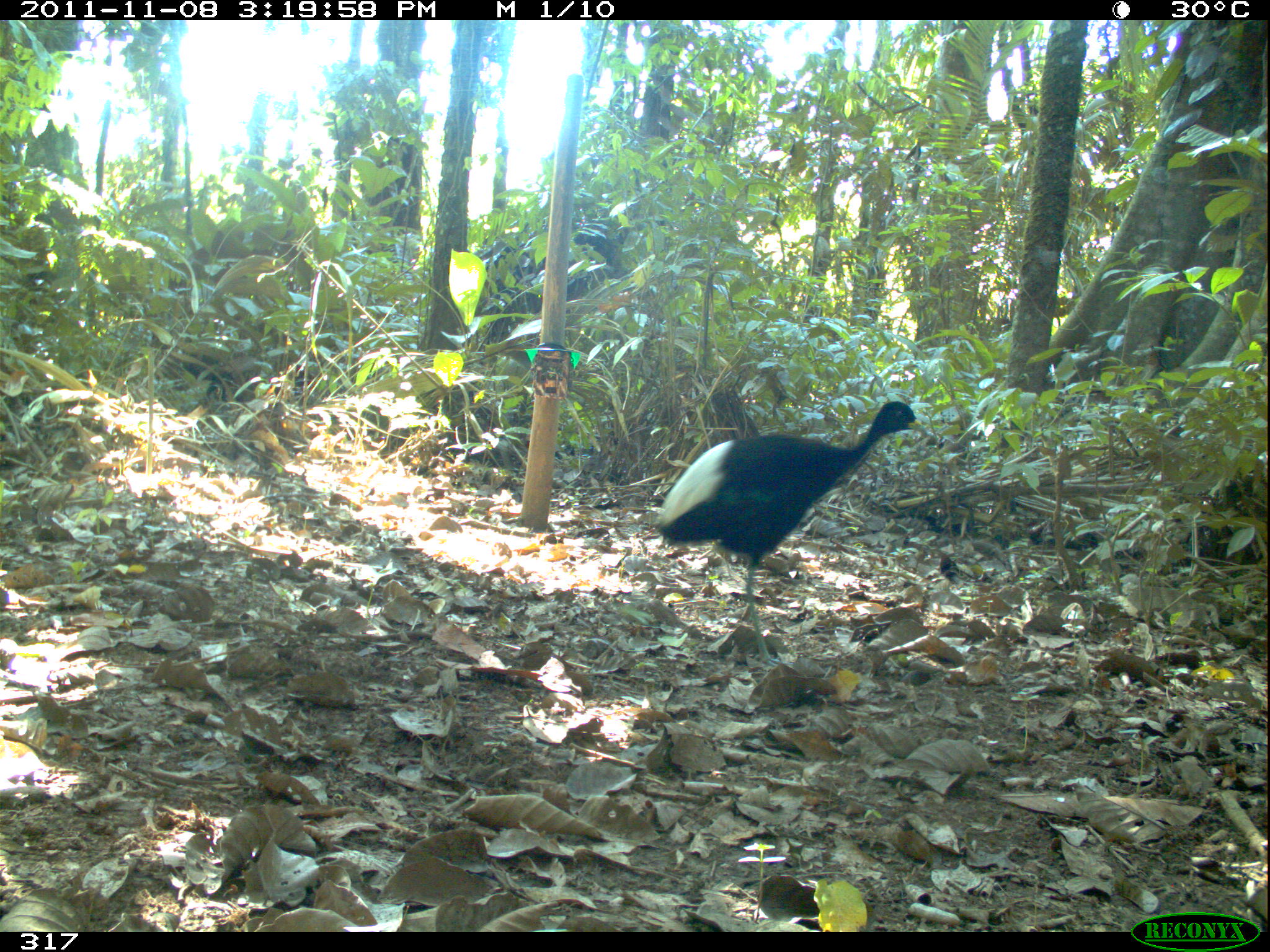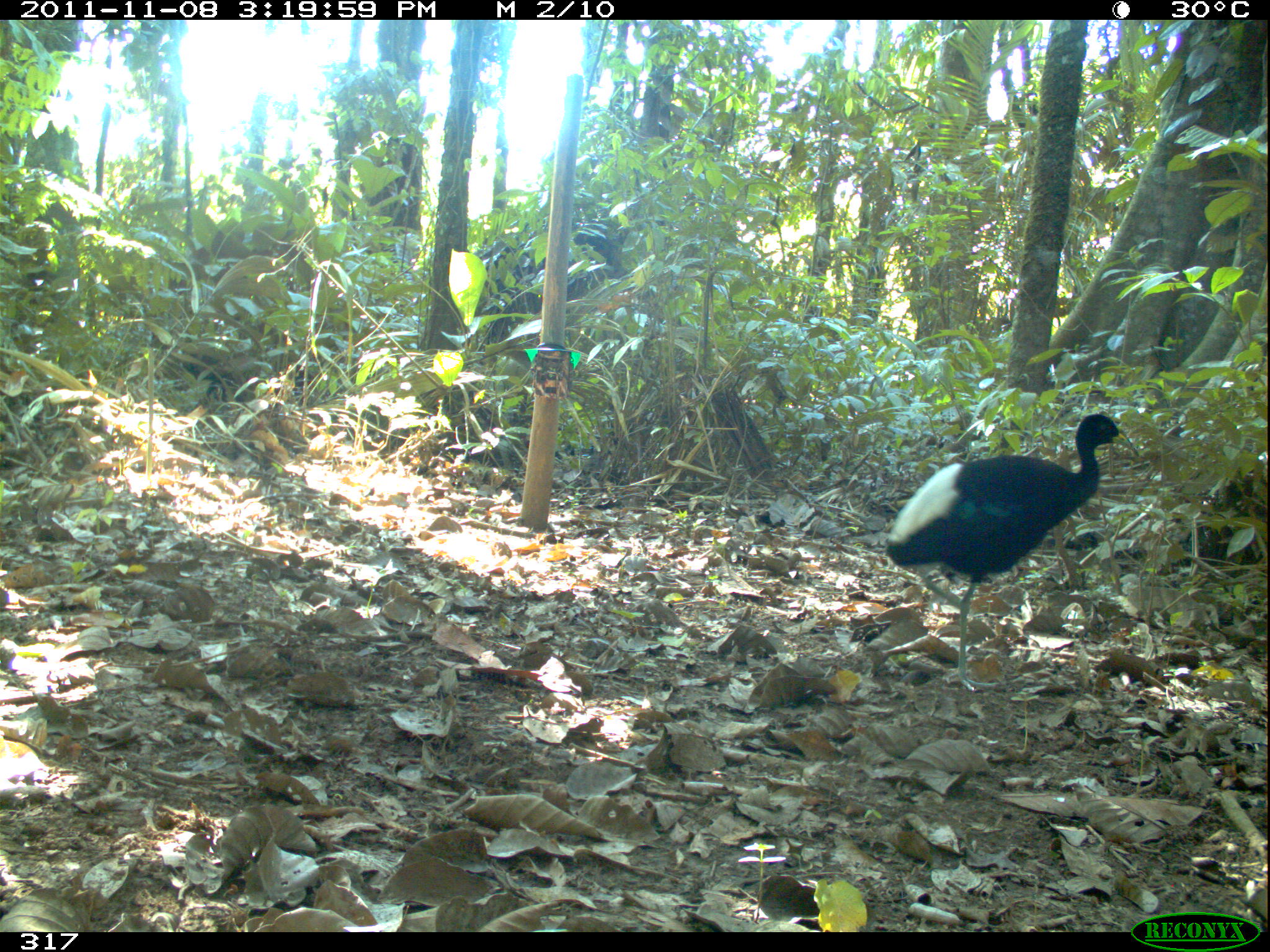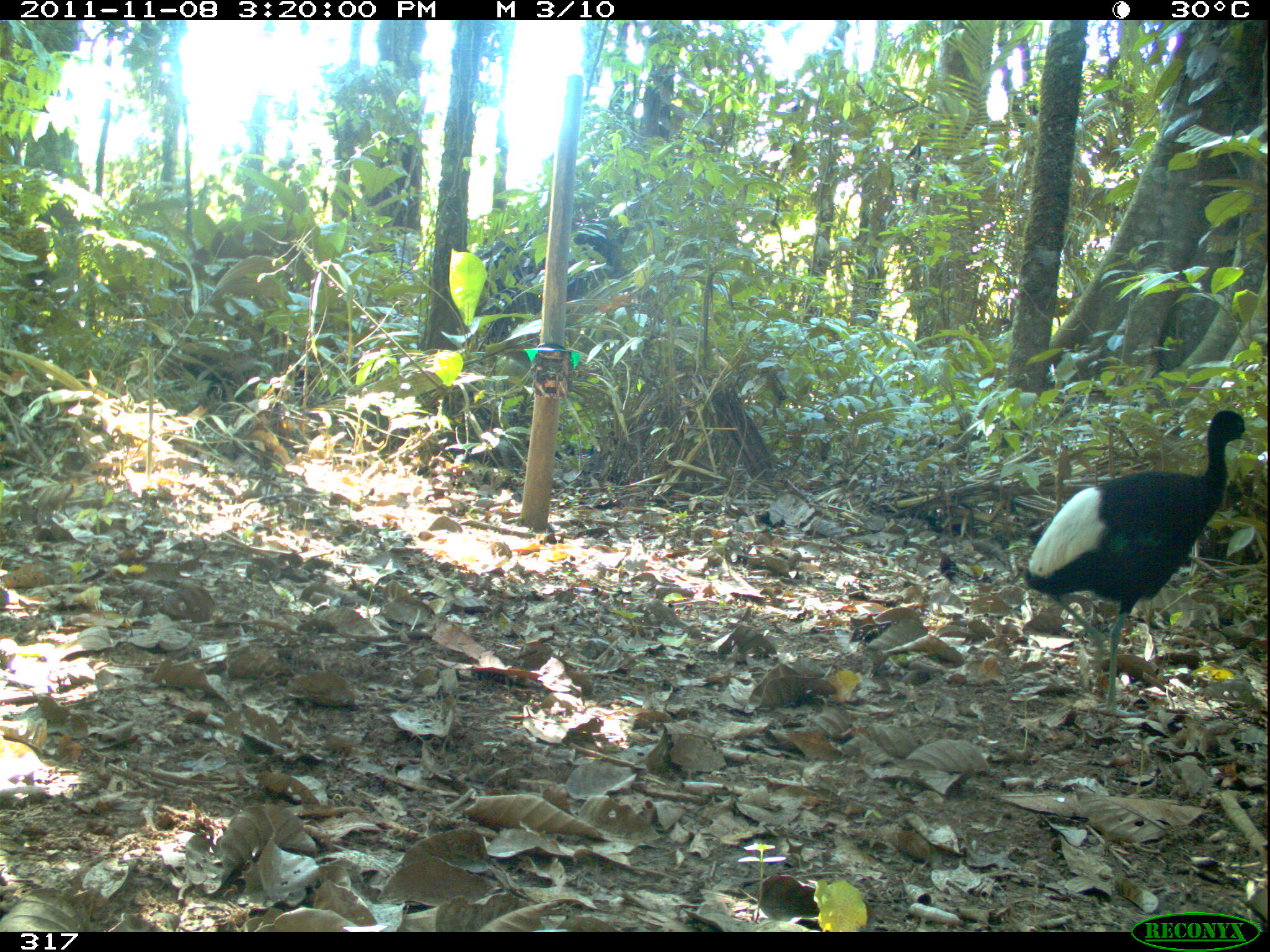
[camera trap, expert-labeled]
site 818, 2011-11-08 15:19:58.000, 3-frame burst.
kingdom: Animalia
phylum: Chordata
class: Aves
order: Gruiformes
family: Psophiidae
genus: Psophia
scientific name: Psophia leucoptera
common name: pale-winged trumpeter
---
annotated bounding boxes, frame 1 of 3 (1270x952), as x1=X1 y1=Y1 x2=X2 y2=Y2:
psophia leucoptera: x1=652 y1=399 x2=931 y2=668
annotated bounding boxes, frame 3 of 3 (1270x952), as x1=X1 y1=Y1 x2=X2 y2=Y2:
psophia leucoptera: x1=1020 y1=409 x2=1255 y2=719